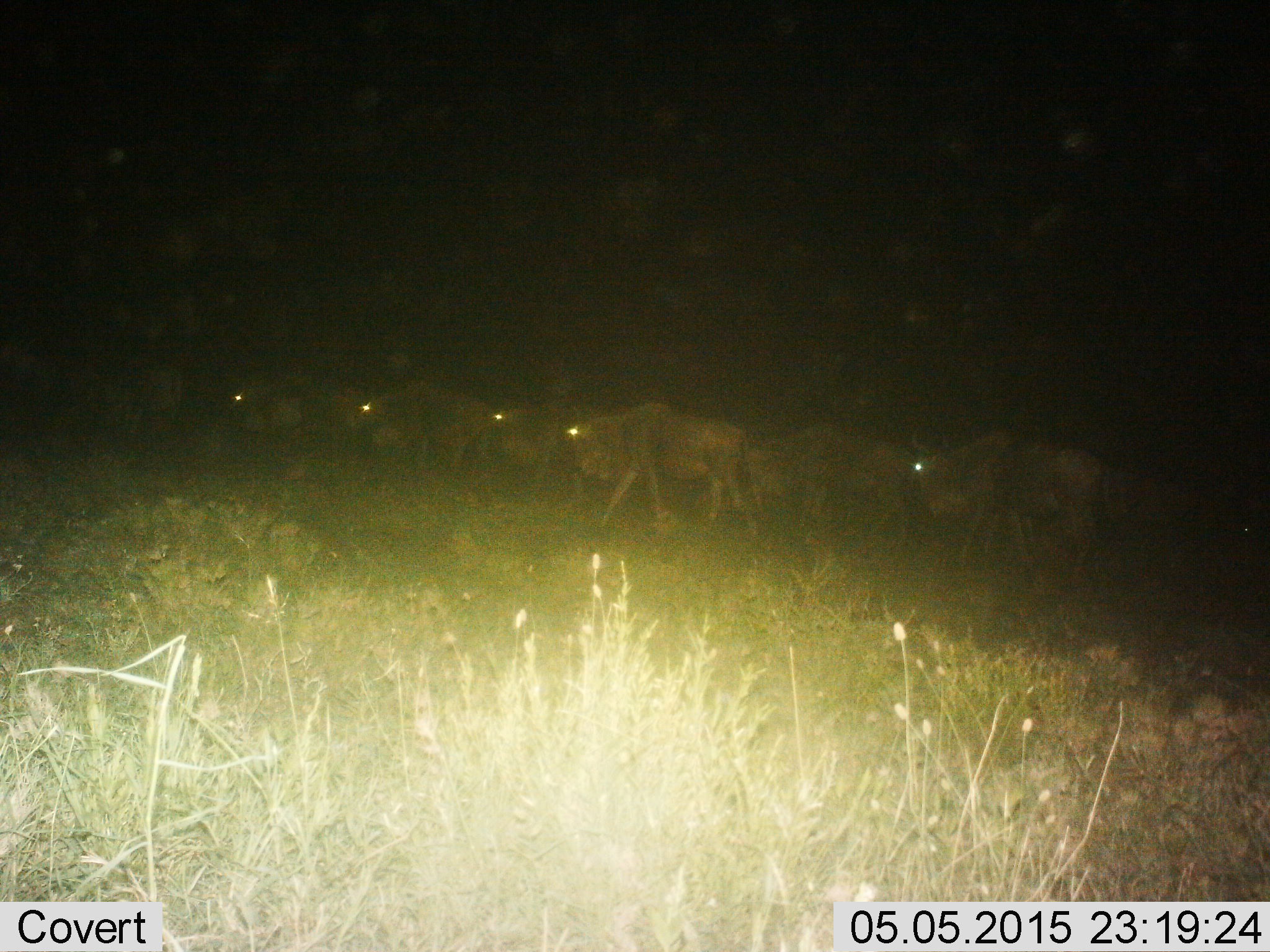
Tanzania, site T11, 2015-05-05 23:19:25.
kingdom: Animalia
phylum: Chordata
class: Mammalia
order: Artiodactyla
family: Bovidae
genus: Connochaetes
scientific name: Connochaetes taurinus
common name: blue wildebeest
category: wildebeest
Wildebeest (blue wildebeest) (Connochaetes taurinus), count 7. Behavior (volunteer vote fractions): standing 0%, resting 0%, moving 100%, interacting 0%. Young present (vote fraction): 0%. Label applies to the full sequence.